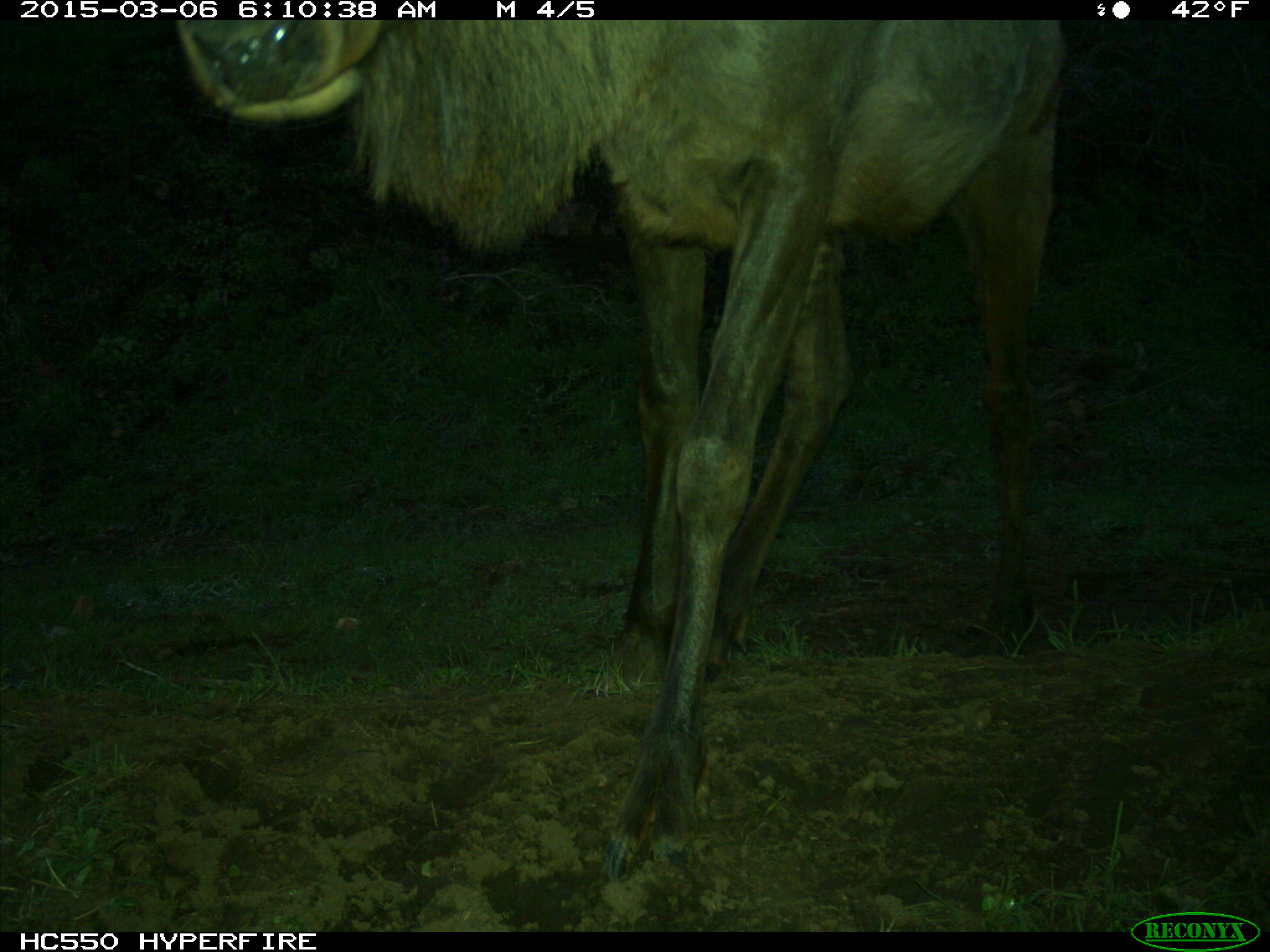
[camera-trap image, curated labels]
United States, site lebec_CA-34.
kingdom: Animalia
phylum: Chordata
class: Mammalia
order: Artiodactyla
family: Cervidae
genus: Cervus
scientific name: Cervus canadensis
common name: elk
Cervus canadensis (elk).